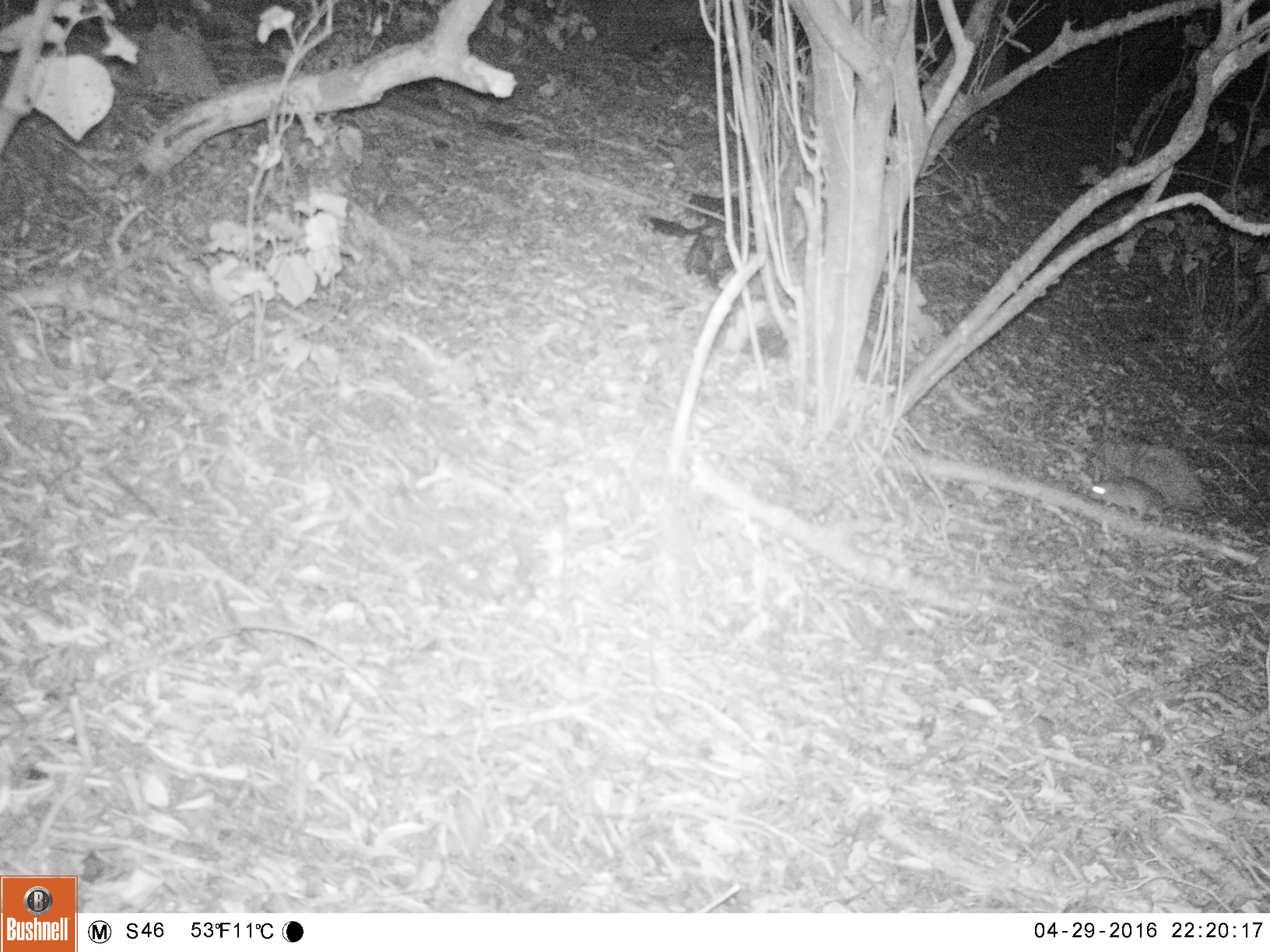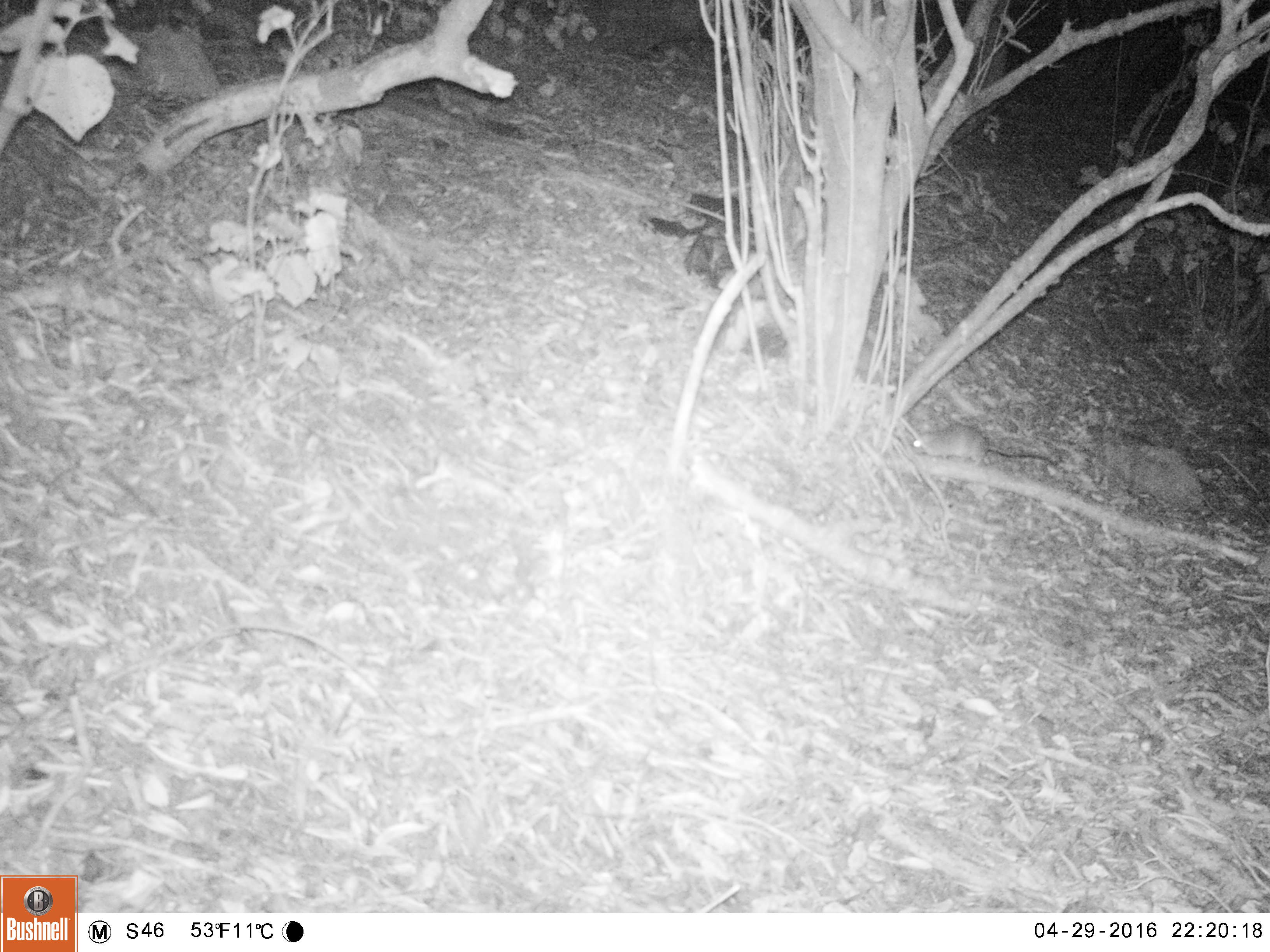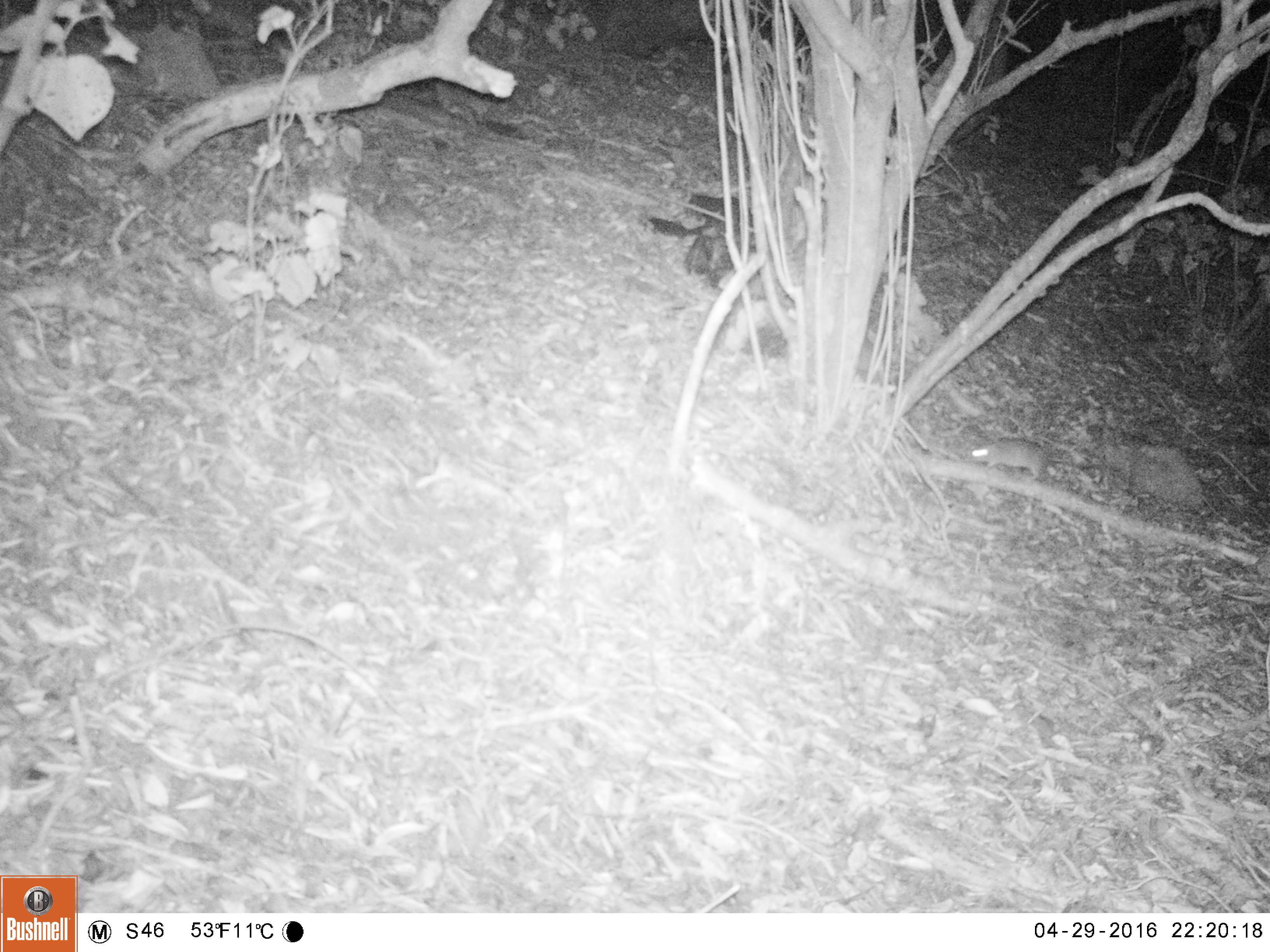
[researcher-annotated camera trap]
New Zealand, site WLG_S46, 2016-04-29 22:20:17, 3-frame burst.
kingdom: Animalia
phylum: Chordata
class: Mammalia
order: Rodentia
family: Muridae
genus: Rattus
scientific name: Rattus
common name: rat